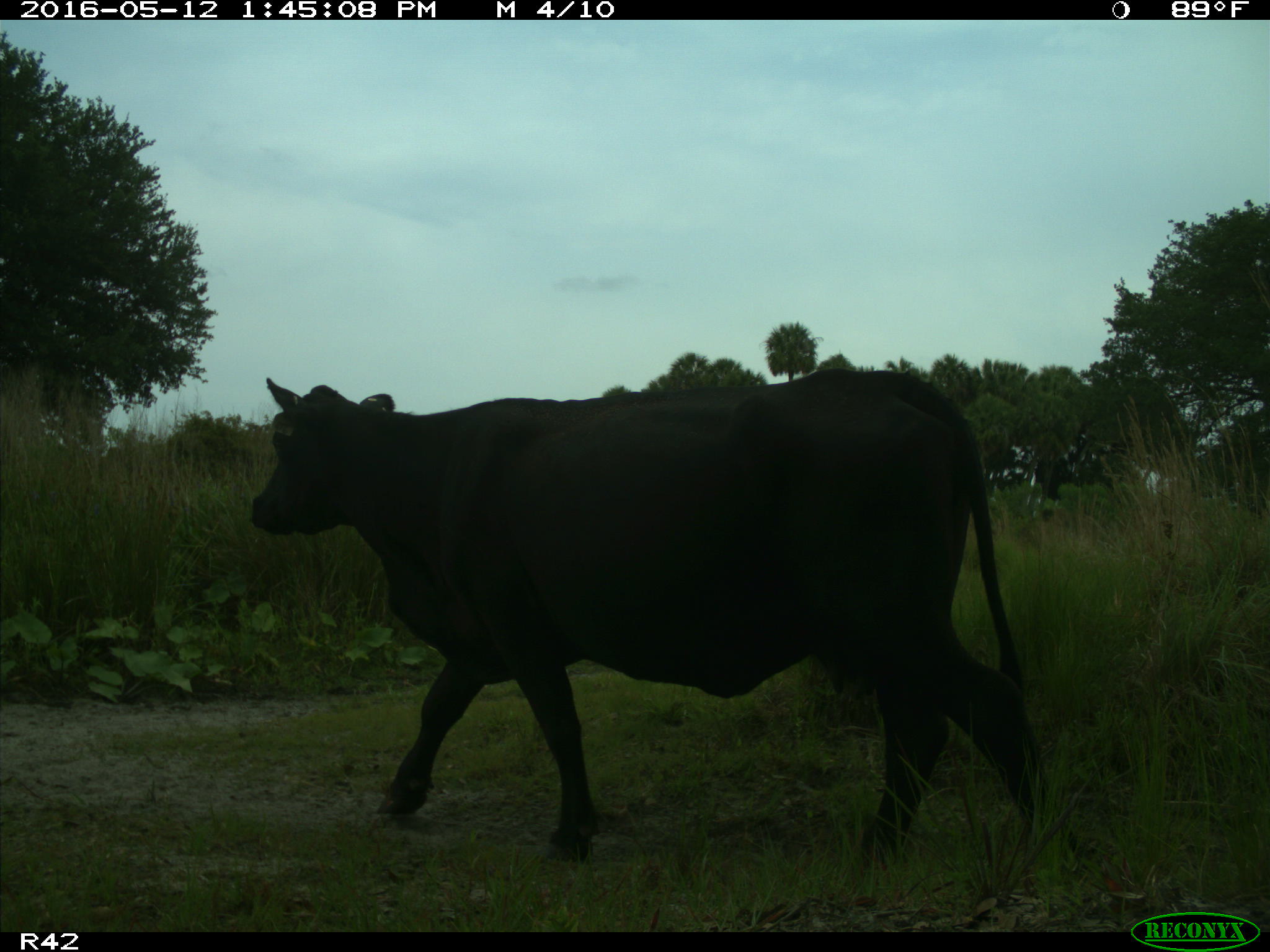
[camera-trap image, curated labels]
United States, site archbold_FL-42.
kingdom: Animalia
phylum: Chordata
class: Mammalia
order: Artiodactyla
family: Bovidae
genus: Bos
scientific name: Bos taurus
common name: domestic cow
Bos taurus (domestic cow).